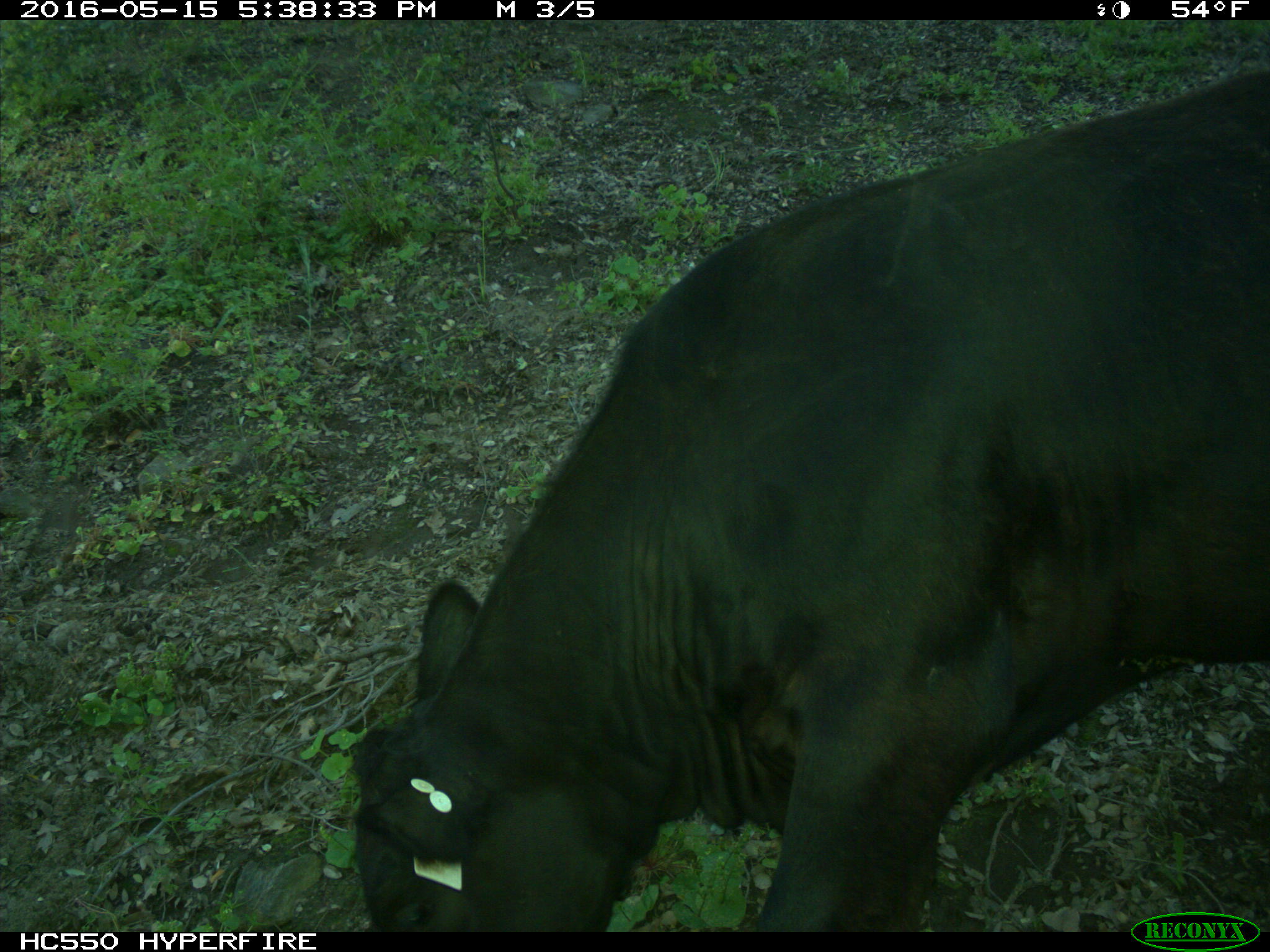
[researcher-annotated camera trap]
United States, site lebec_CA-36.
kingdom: Animalia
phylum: Chordata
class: Mammalia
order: Artiodactyla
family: Bovidae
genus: Bos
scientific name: Bos taurus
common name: domestic cow